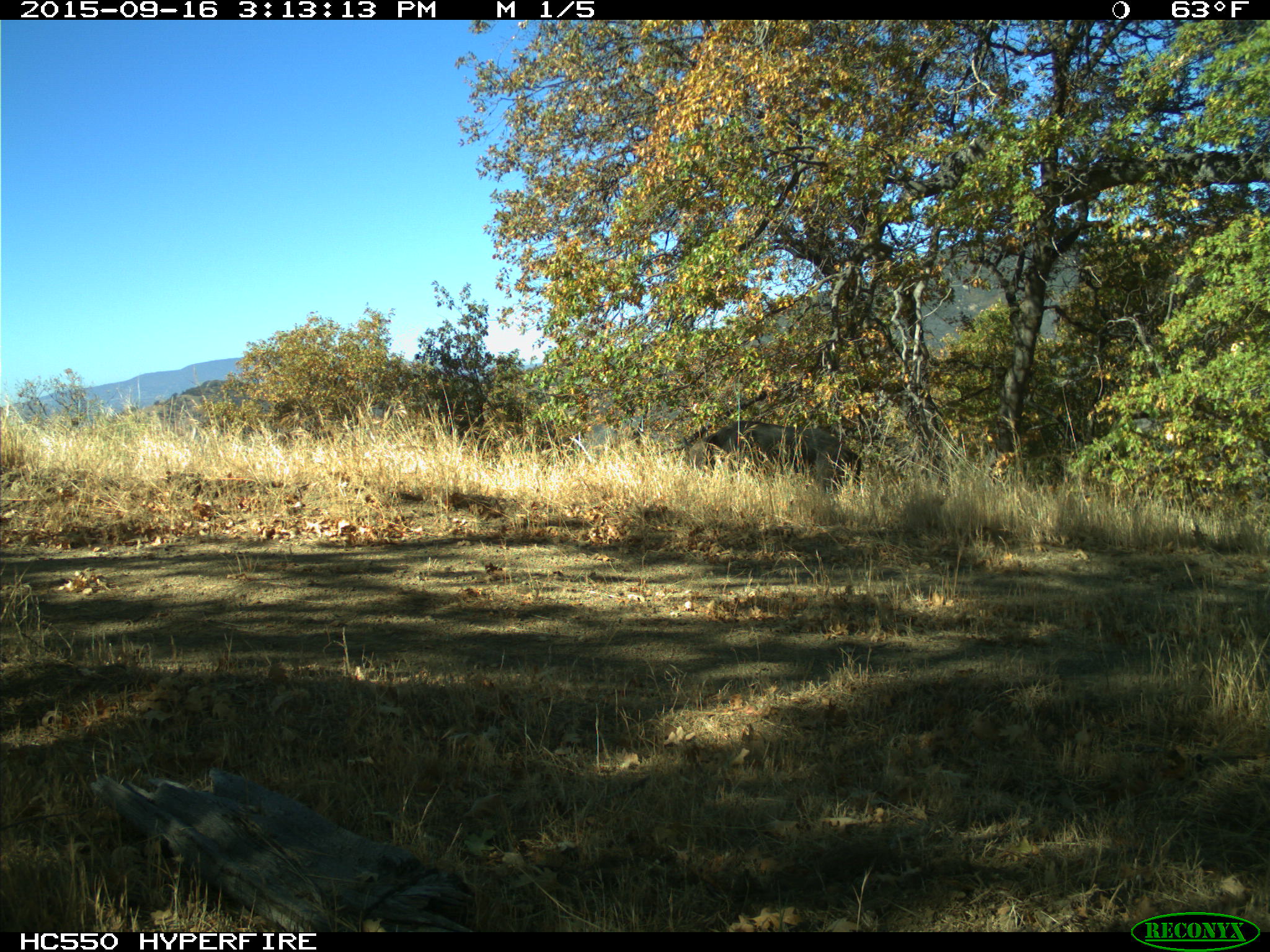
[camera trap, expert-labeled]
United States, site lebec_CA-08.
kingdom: Animalia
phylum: Chordata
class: Mammalia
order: Artiodactyla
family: Suidae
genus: Sus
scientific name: Sus scrofa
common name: wild boar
Sus scrofa (wild boar).